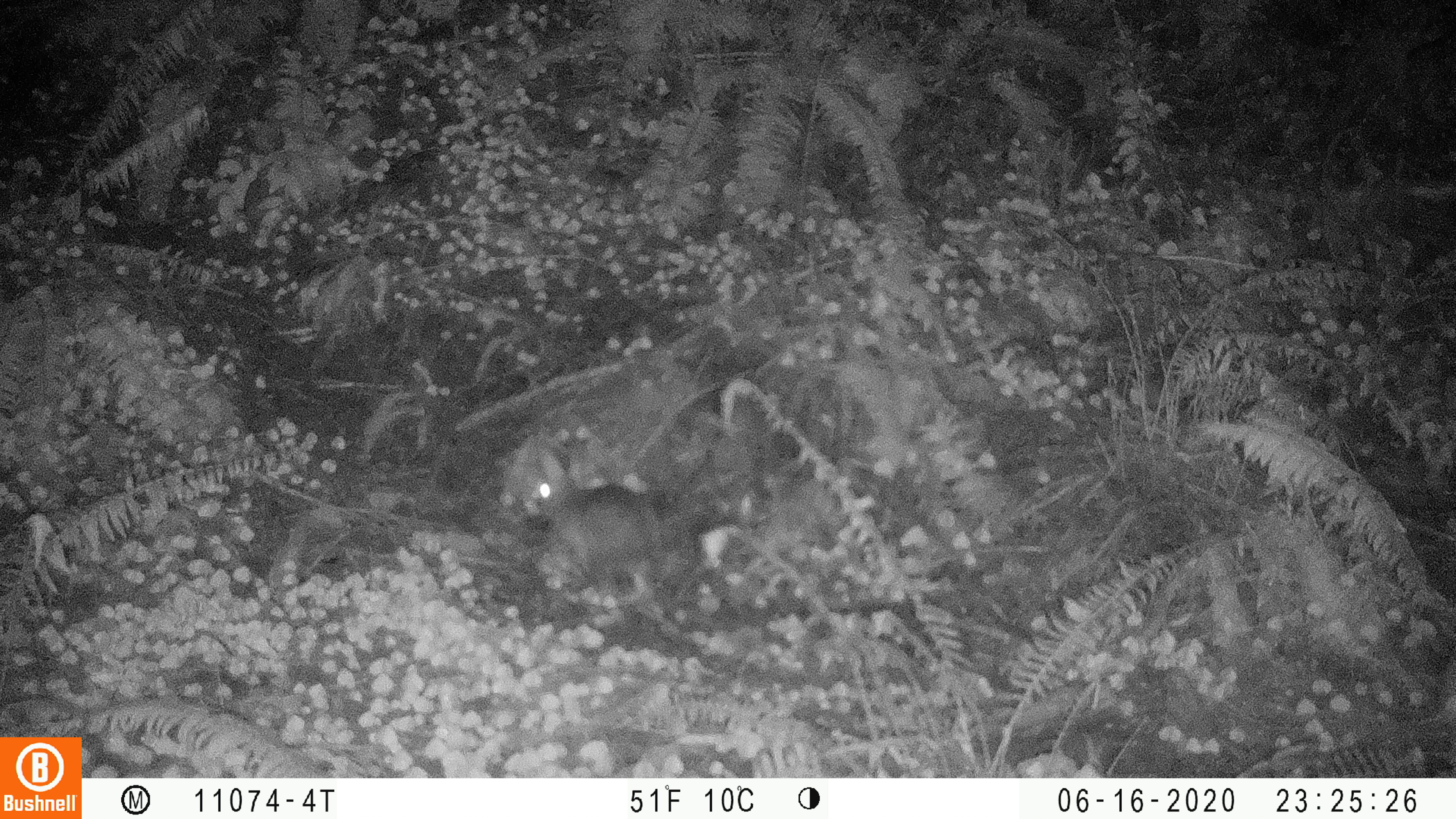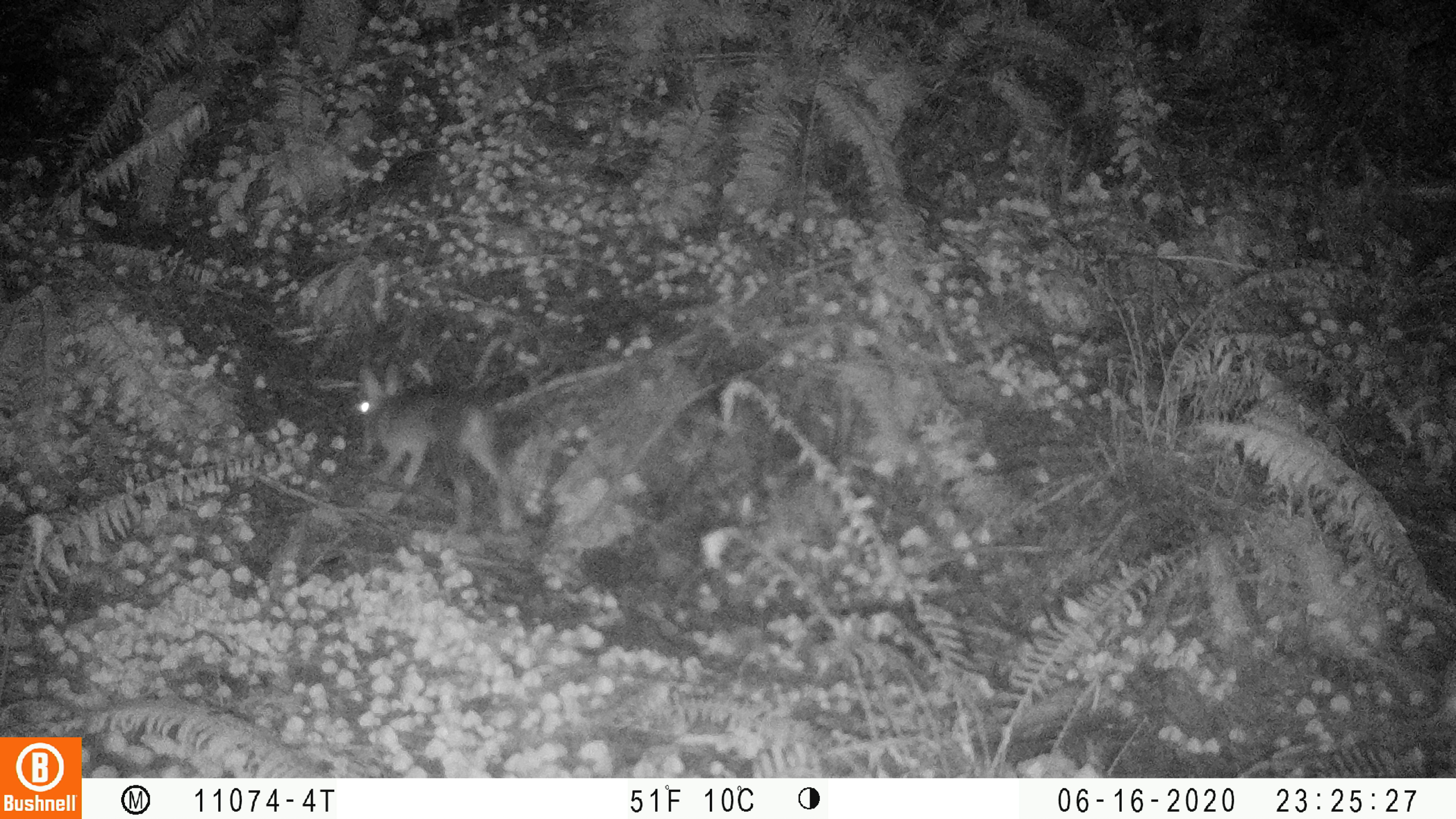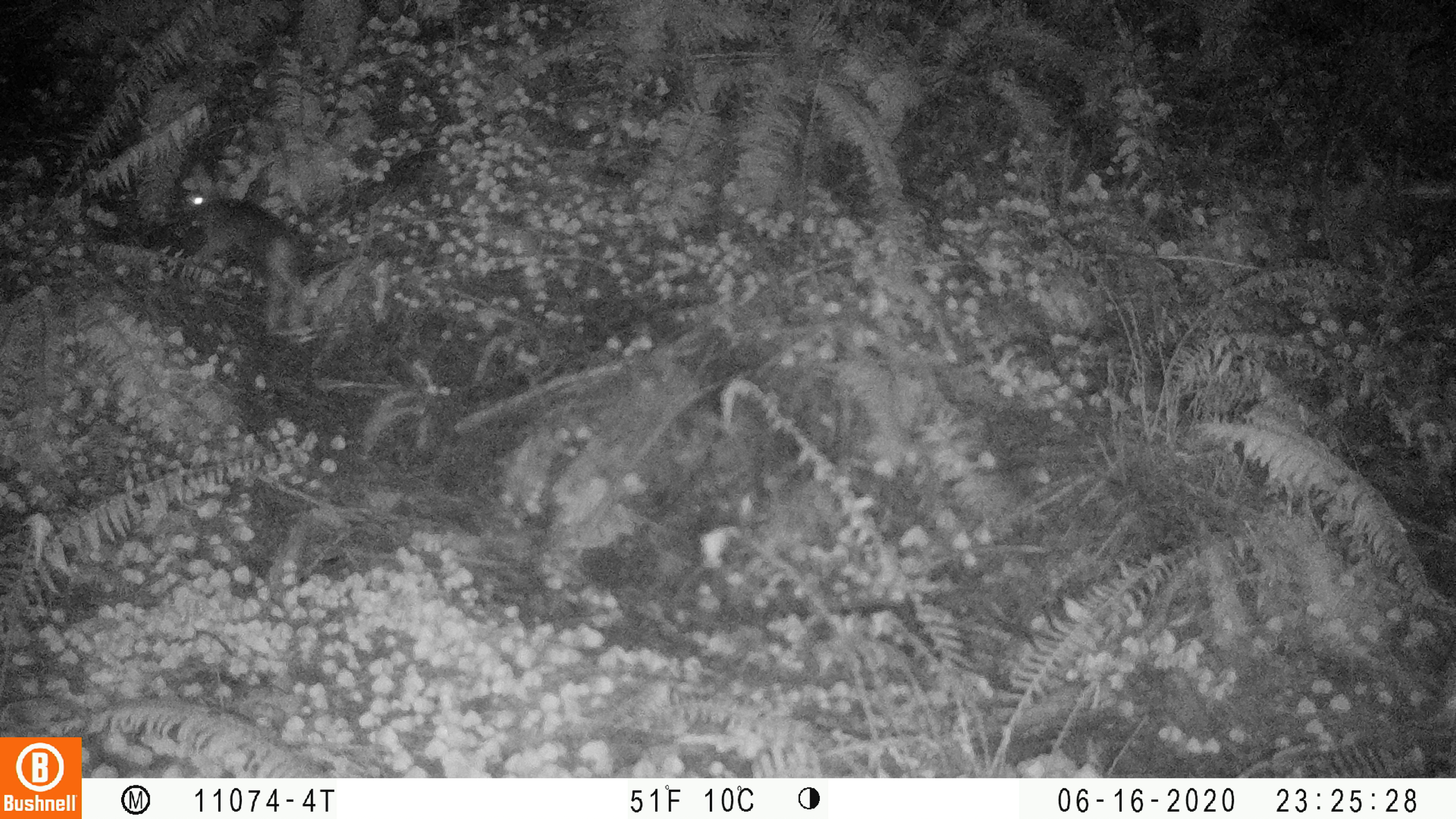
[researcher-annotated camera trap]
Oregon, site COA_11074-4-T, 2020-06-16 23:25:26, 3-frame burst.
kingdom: Animalia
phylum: Chordata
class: Mammalia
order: Lagomorpha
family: Leporidae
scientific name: Leporidae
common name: hares and rabbits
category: leporidae family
Leporidae family (hares and rabbits) (Leporidae).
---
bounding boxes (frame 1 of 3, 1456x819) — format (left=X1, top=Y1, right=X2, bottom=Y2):
leporidae family: (left=524, top=439, right=666, bottom=608)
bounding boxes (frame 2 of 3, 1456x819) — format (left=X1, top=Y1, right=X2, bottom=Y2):
leporidae family: (left=352, top=358, right=527, bottom=529)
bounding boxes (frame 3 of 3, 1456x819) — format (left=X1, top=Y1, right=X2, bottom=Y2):
leporidae family: (left=180, top=161, right=303, bottom=278)